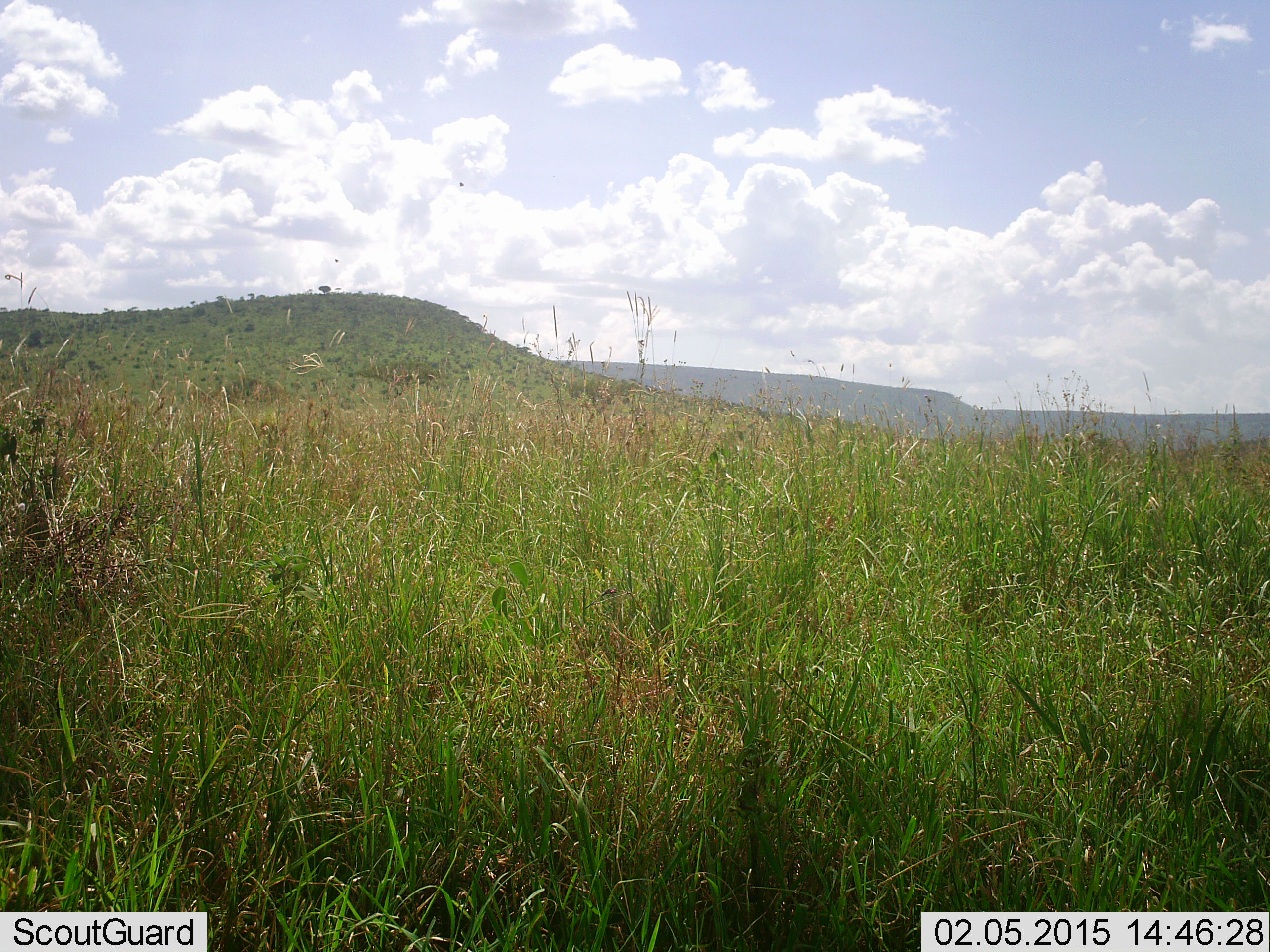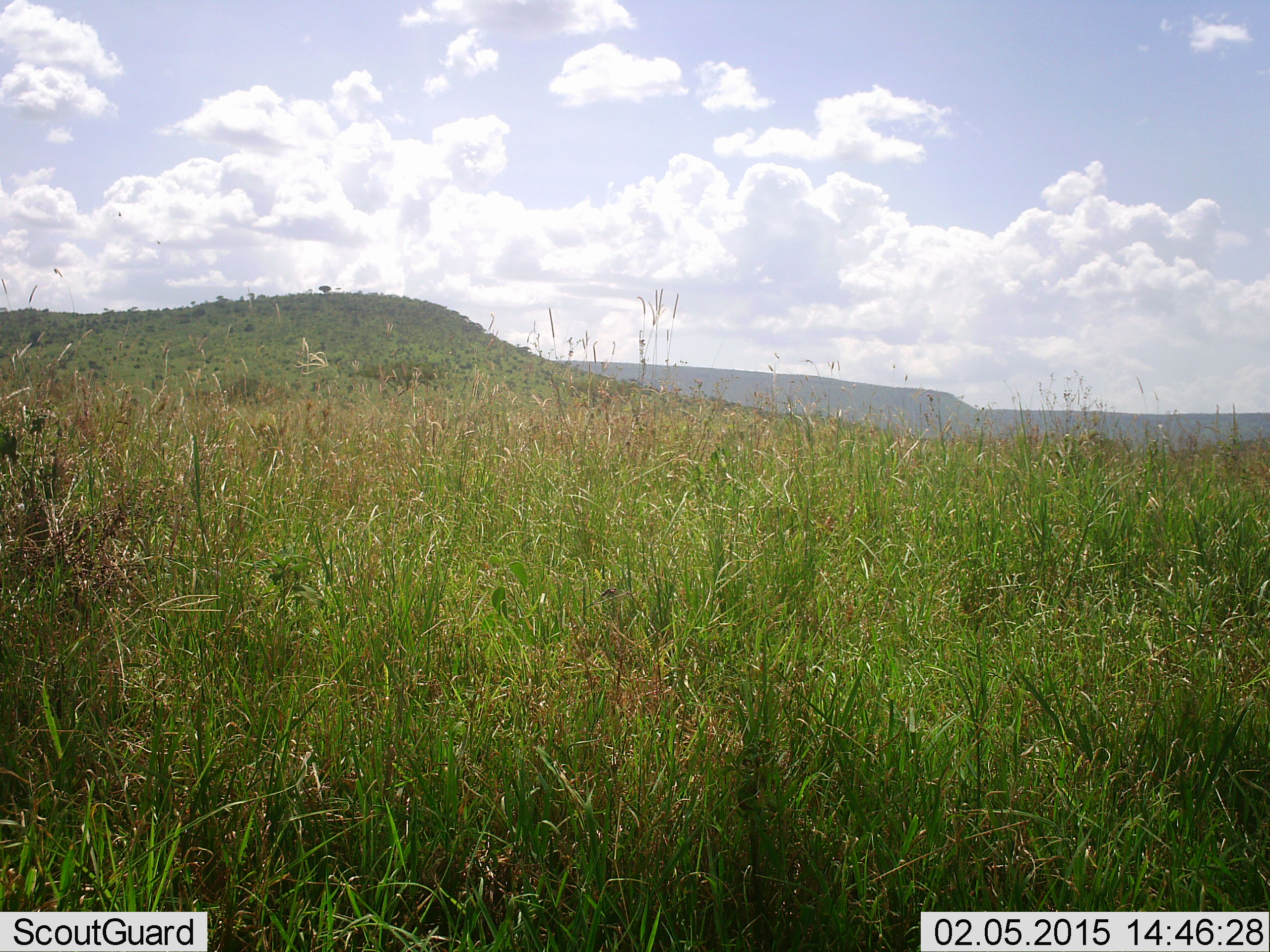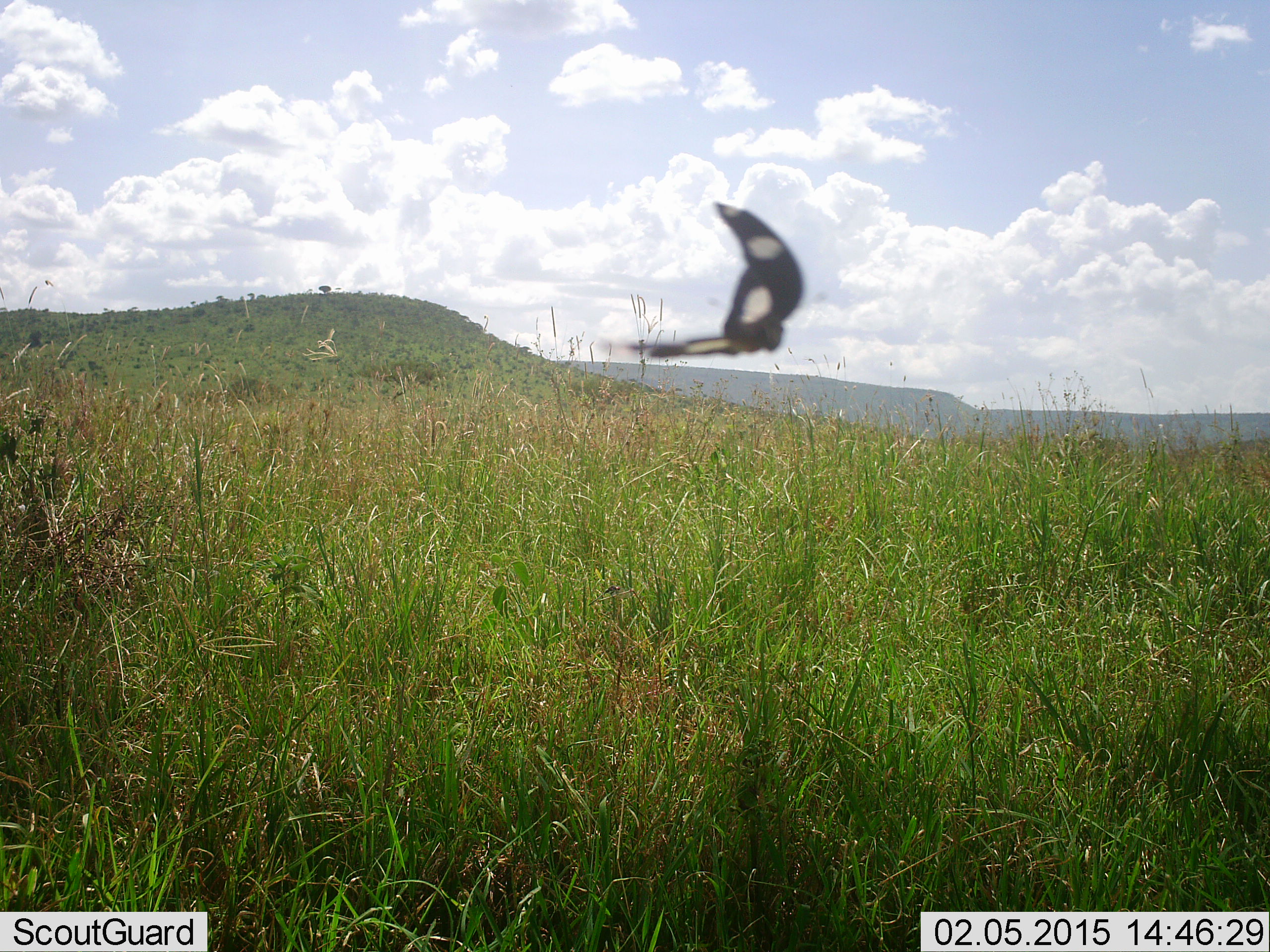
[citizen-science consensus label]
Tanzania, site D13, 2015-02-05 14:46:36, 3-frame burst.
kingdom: Animalia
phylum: Chordata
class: Aves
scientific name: Aves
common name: bird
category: otherbird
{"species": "otherbird (bird) (Aves)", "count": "1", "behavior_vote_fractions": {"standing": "0%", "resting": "0%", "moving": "100%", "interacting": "0%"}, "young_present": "0%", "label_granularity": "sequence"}